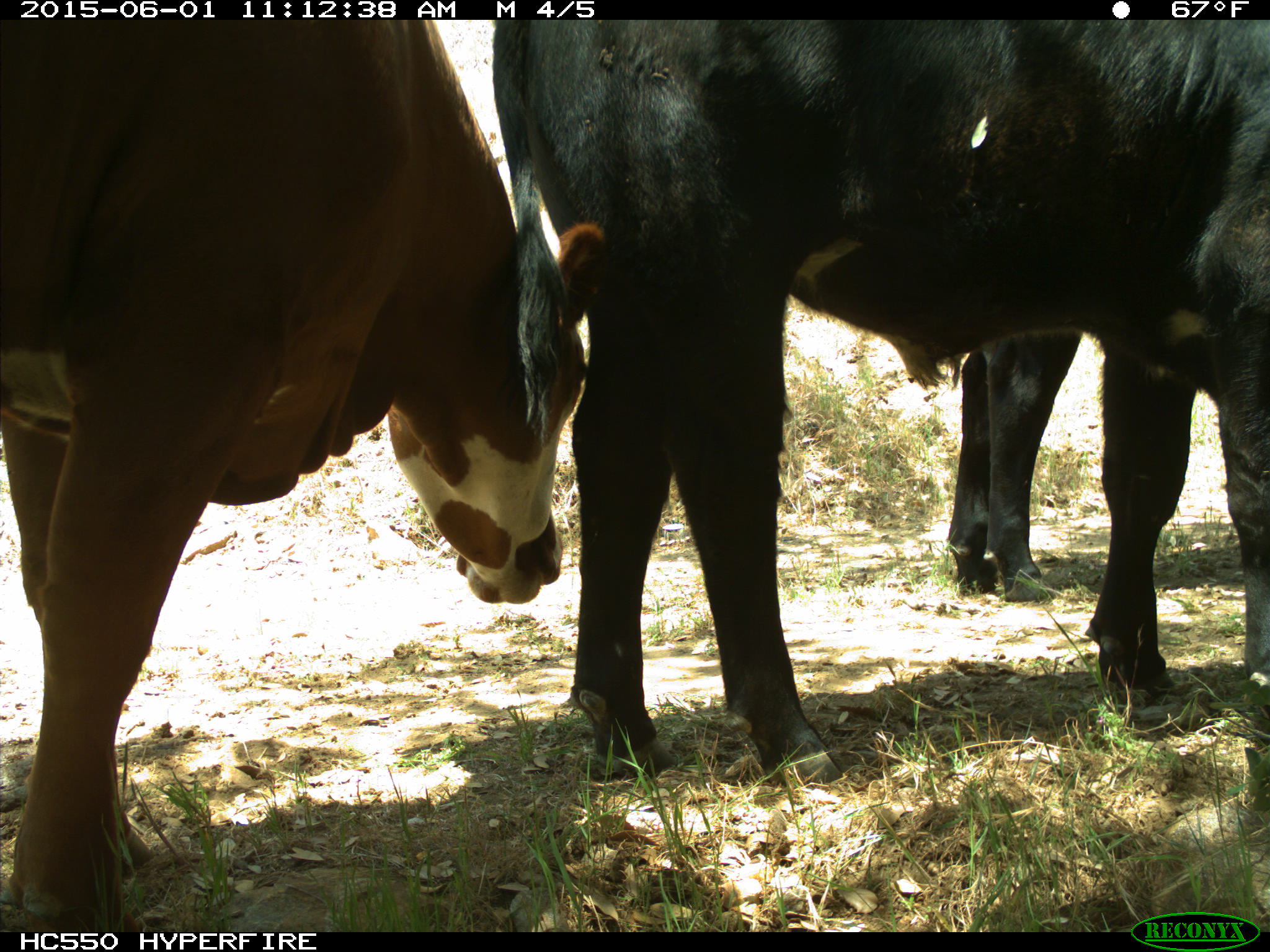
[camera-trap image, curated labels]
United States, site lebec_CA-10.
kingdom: Animalia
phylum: Chordata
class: Mammalia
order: Artiodactyla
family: Bovidae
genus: Bos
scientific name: Bos taurus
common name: domestic cow